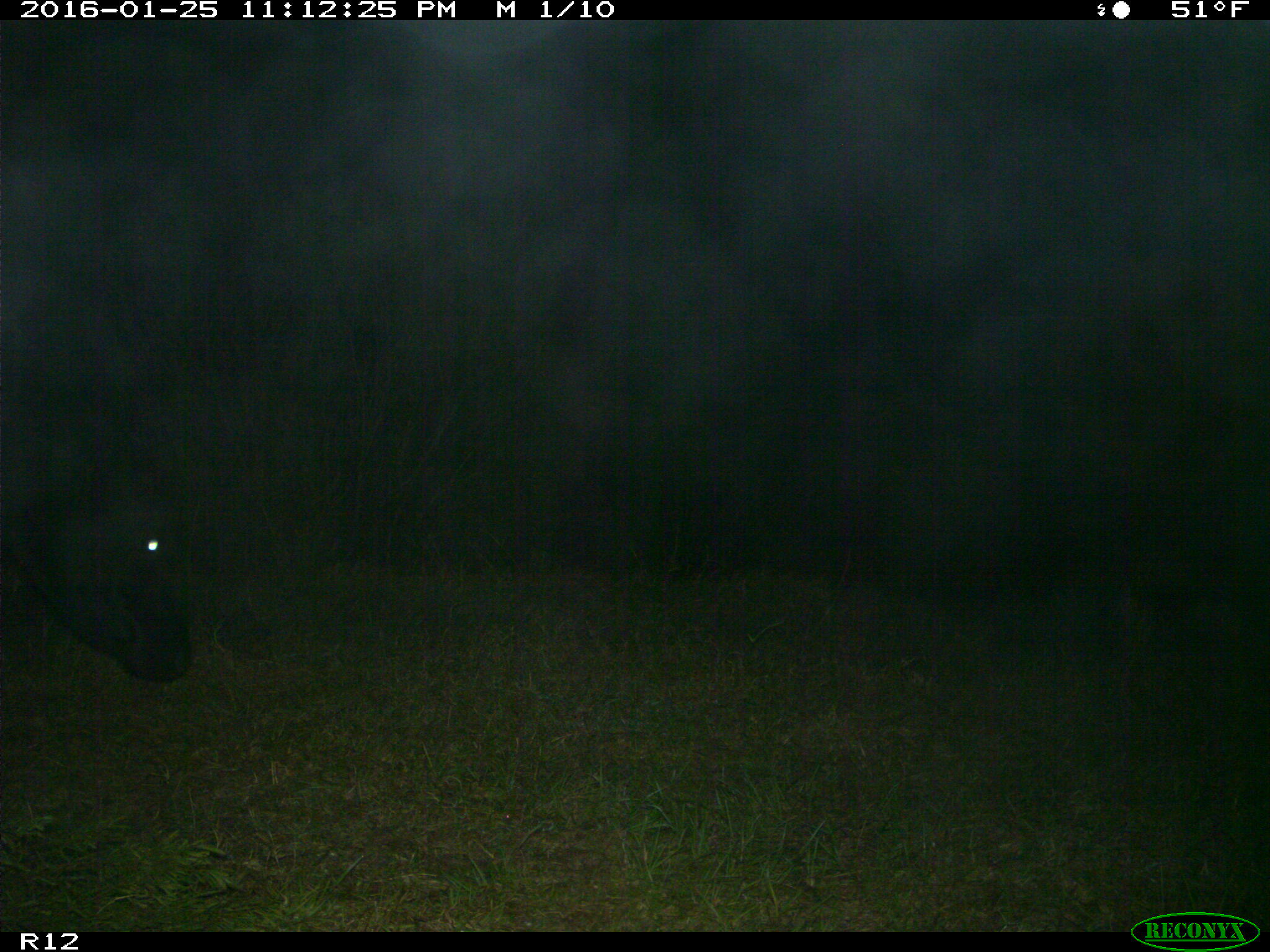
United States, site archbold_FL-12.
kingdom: Animalia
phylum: Chordata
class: Mammalia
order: Artiodactyla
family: Bovidae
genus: Bos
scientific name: Bos taurus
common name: domestic cow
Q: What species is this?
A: Bos taurus (domestic cow).